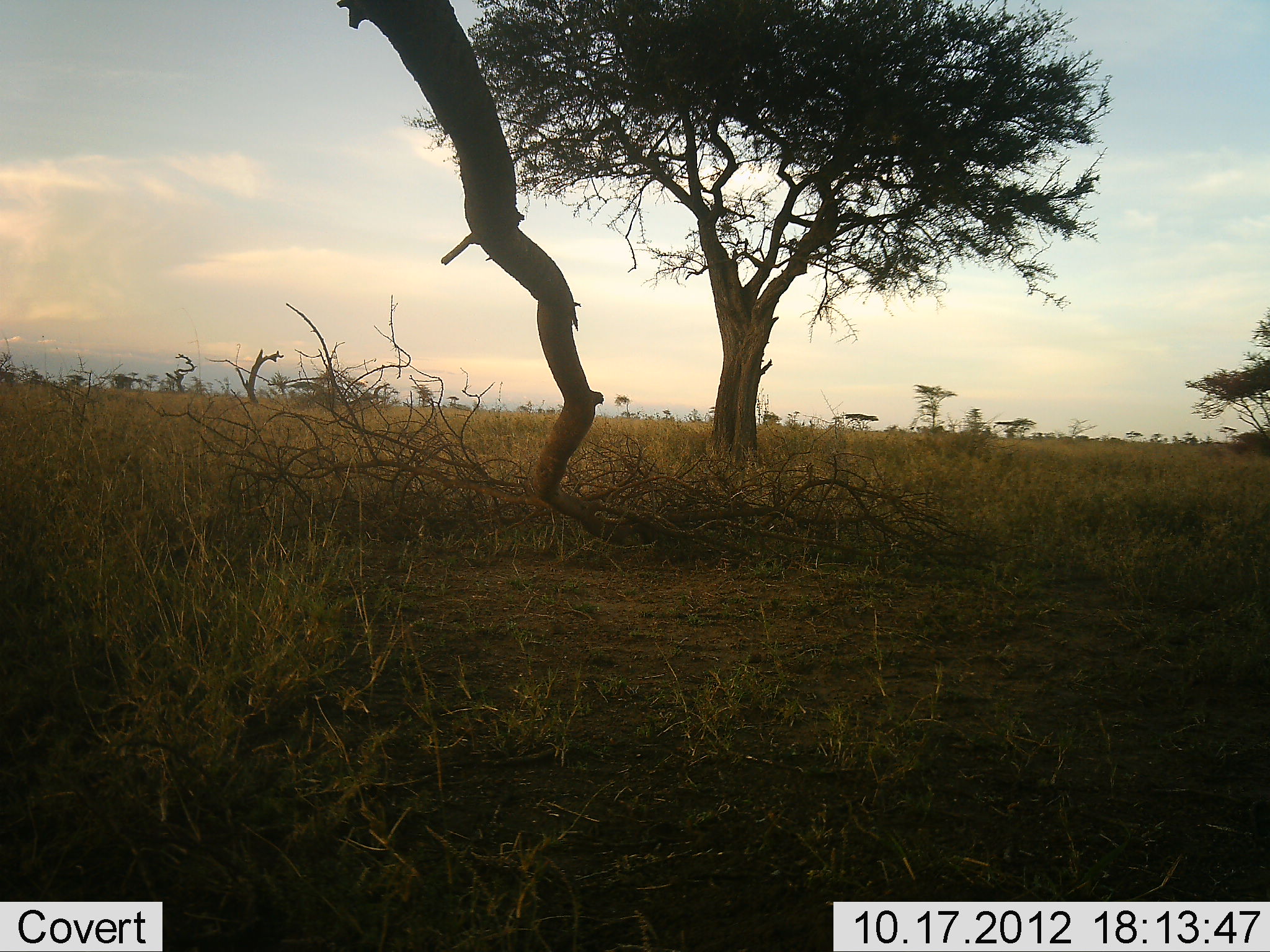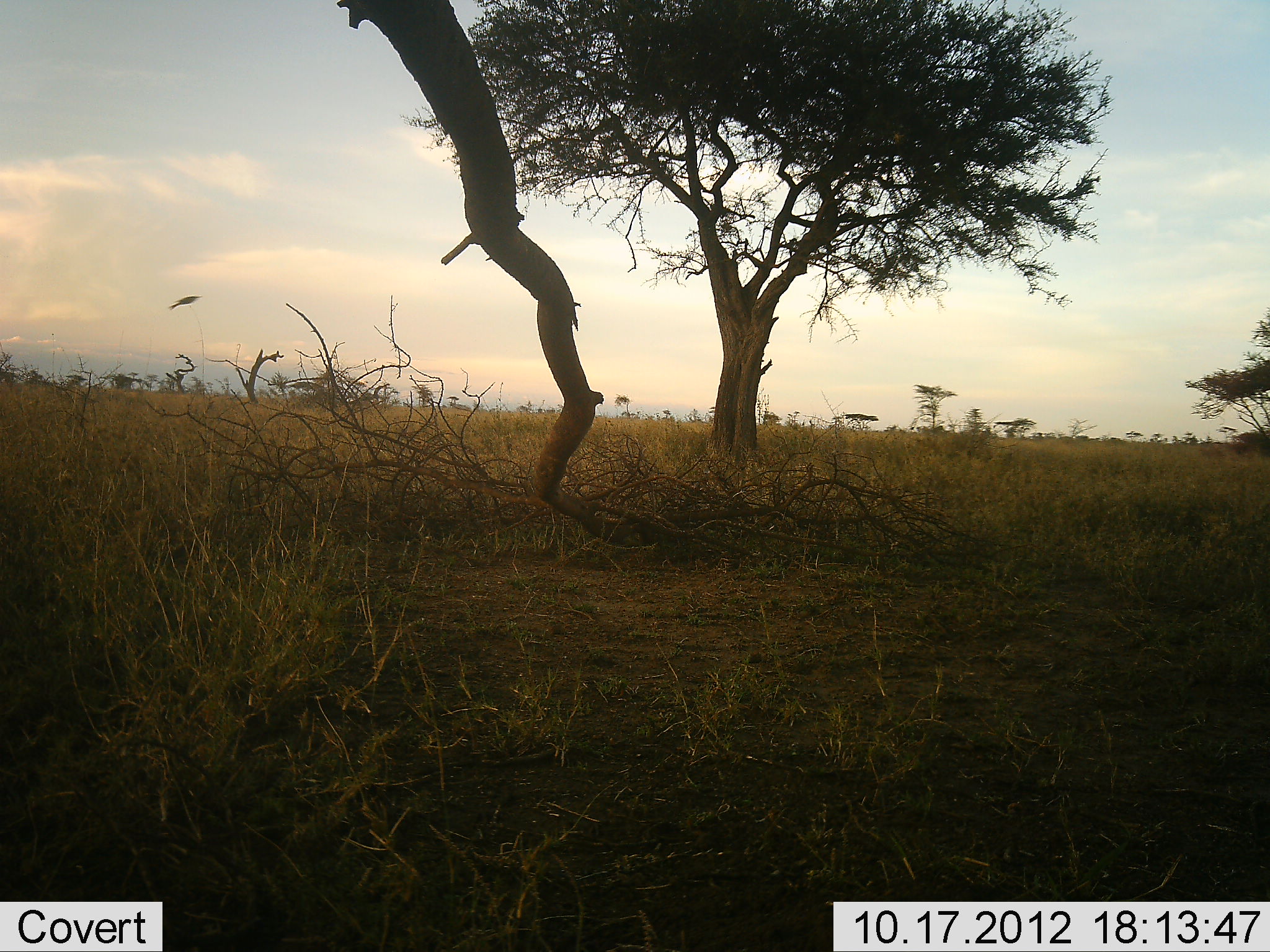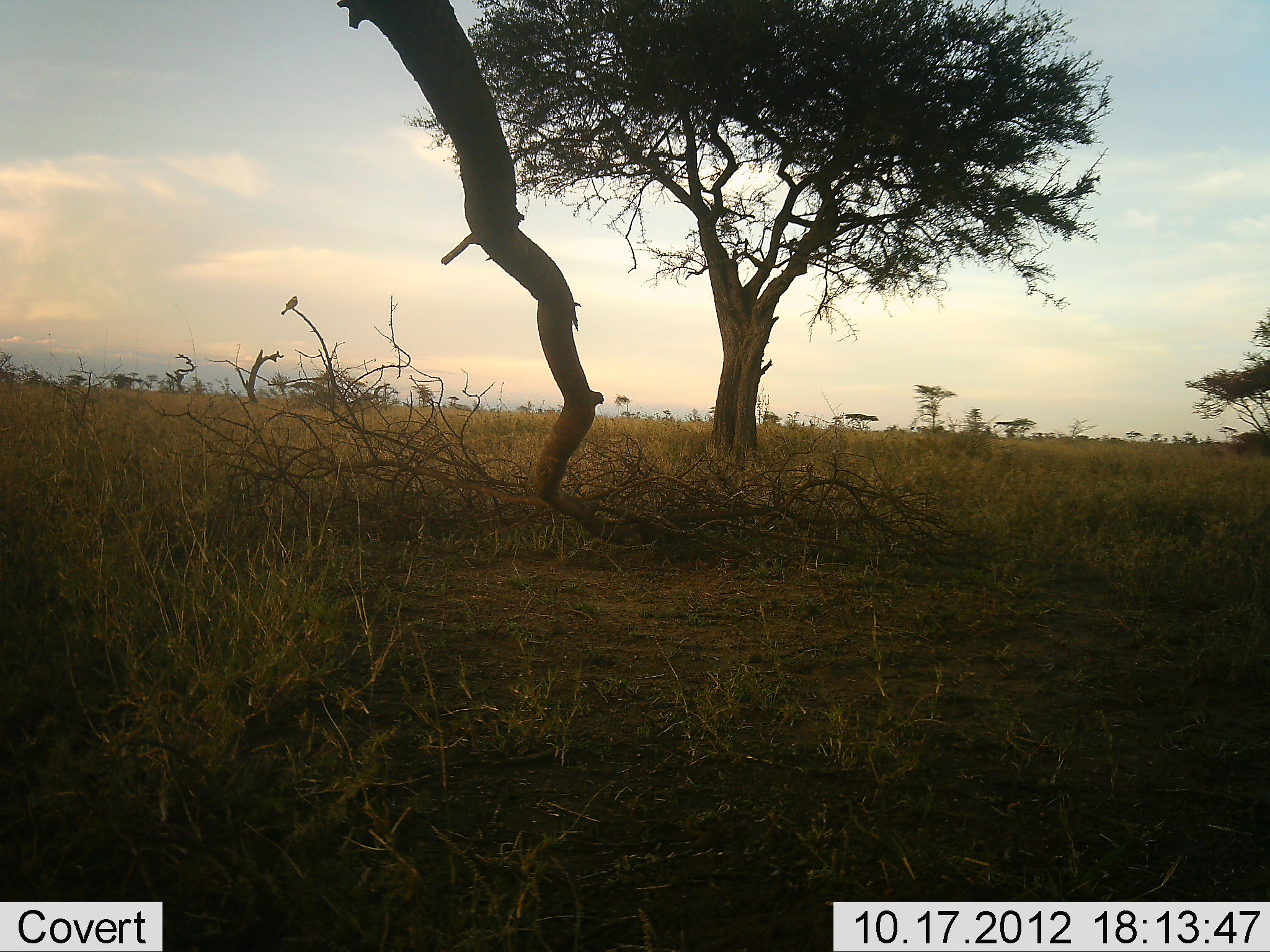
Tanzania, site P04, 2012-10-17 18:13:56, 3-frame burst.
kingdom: Animalia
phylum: Chordata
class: Aves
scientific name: Aves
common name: bird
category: otherbird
Otherbird (bird) (Aves), count 1. Behavior (volunteer vote fractions): standing 0%, resting 10%, moving 90%, interacting 0%. Young present (vote fraction): 0%. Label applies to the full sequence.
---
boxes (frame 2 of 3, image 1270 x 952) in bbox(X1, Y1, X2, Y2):
animal: bbox(167, 294, 205, 312)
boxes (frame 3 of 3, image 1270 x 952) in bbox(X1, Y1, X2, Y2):
animal: bbox(280, 296, 299, 316)